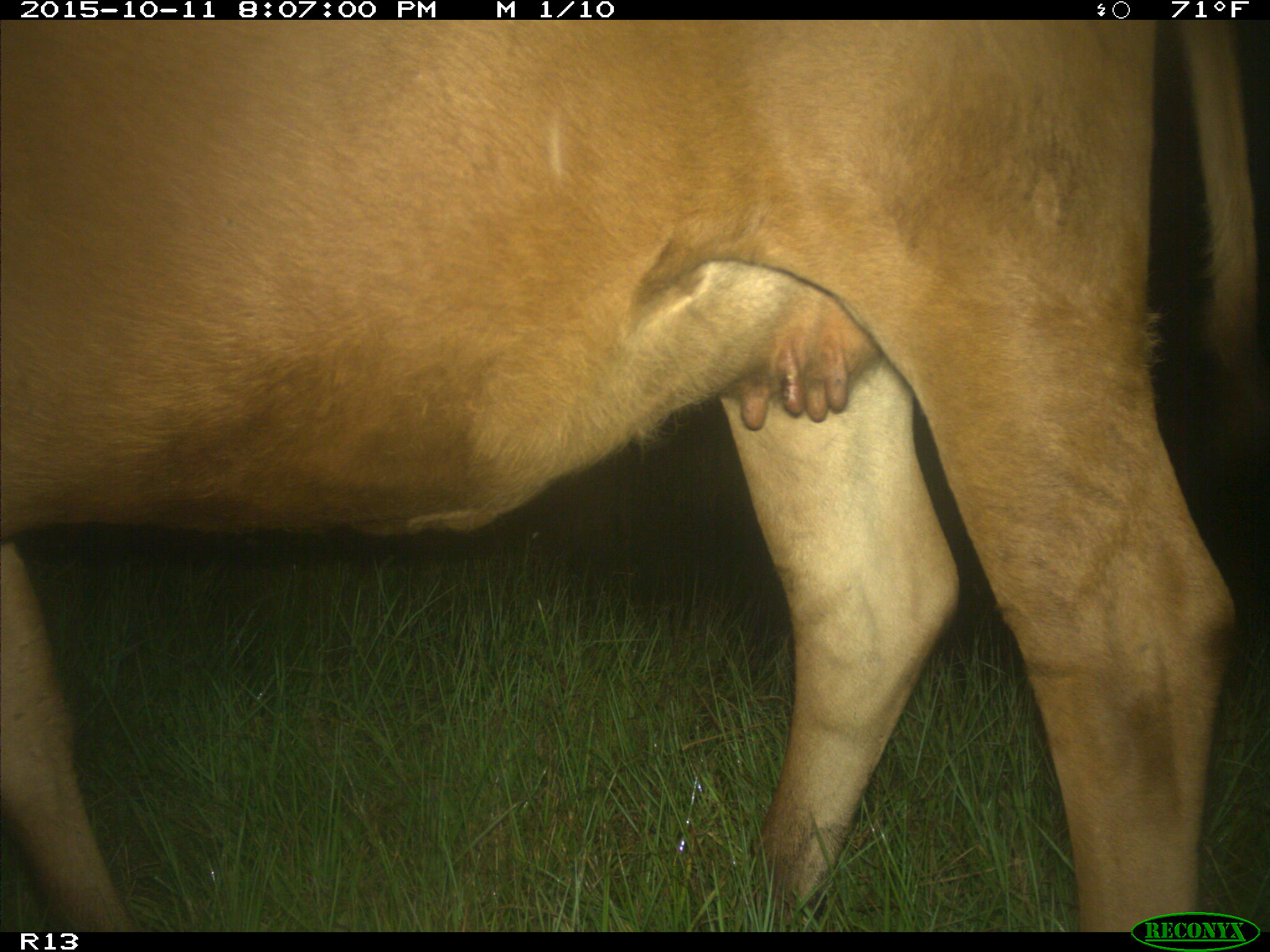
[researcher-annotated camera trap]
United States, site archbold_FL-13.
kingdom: Animalia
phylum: Chordata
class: Mammalia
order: Artiodactyla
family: Bovidae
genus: Bos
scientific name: Bos taurus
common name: domestic cow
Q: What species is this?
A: Bos taurus (domestic cow).